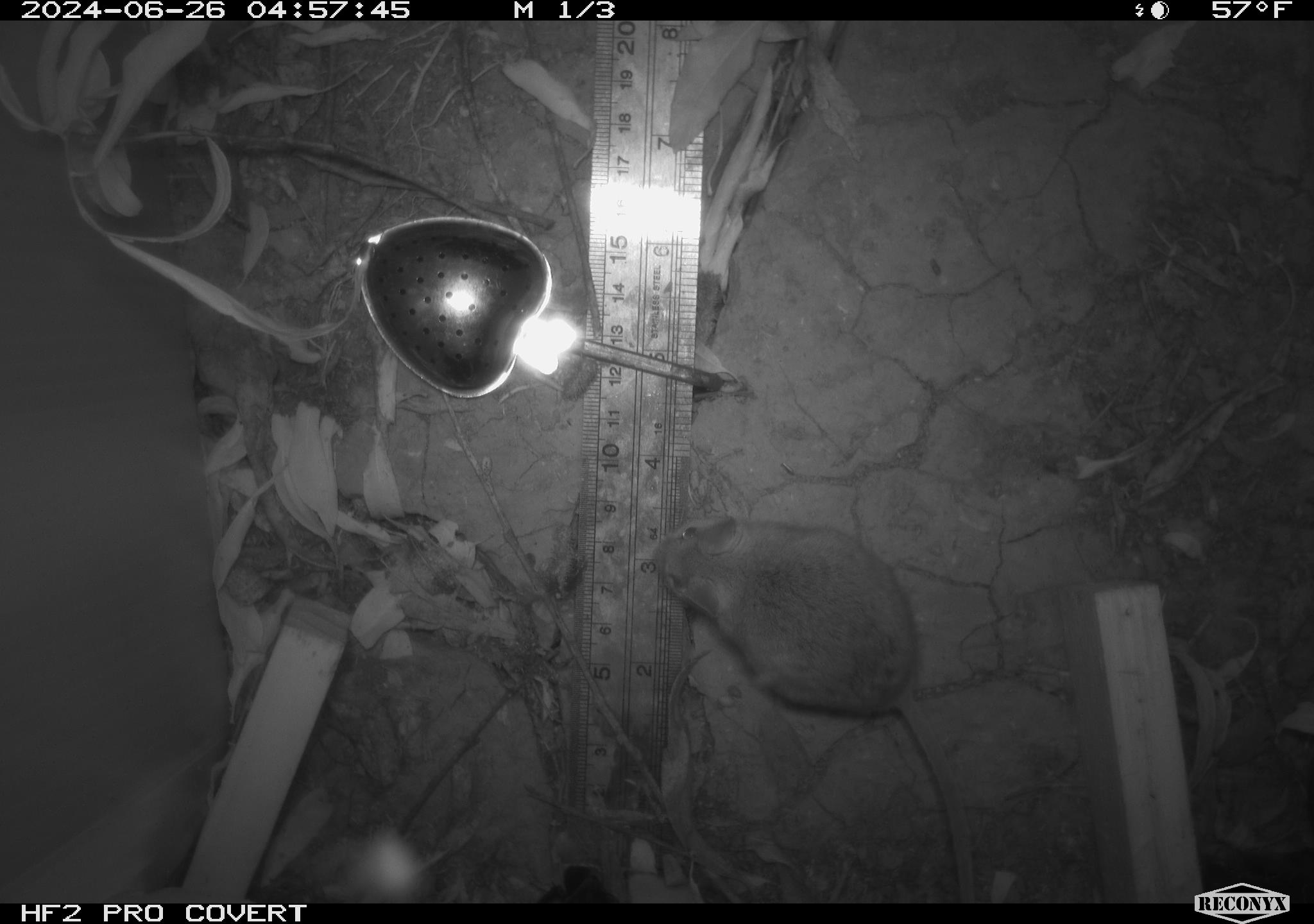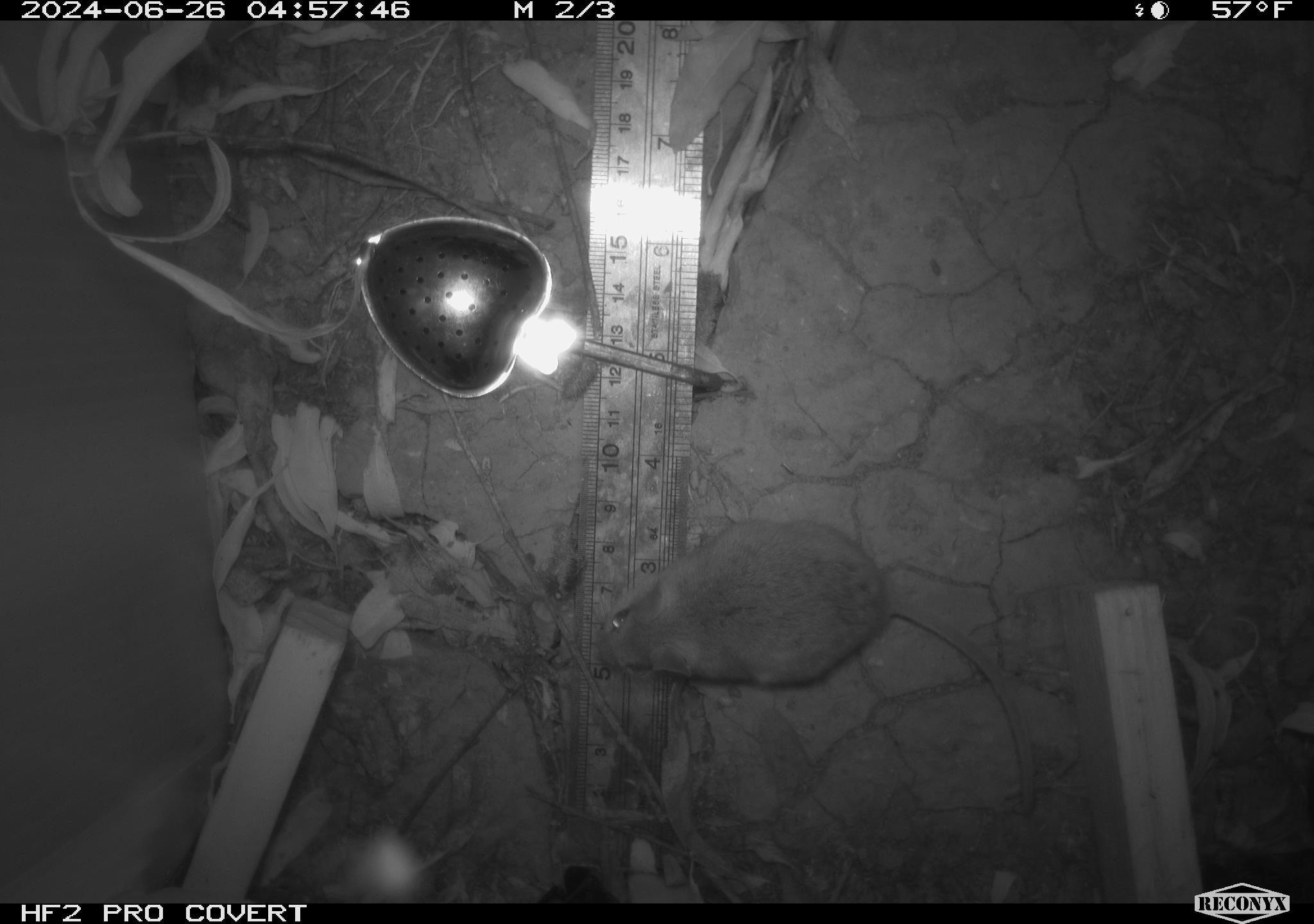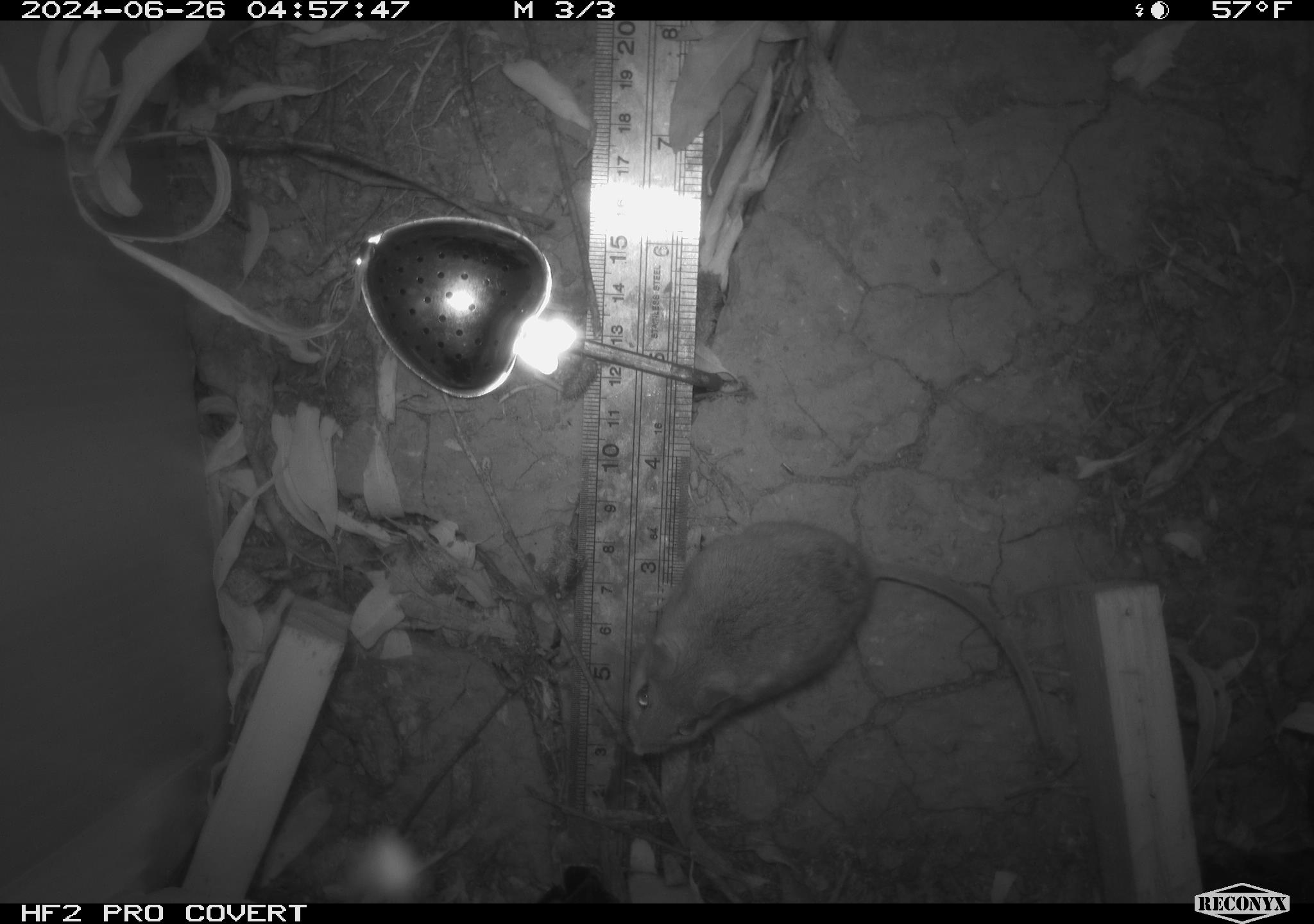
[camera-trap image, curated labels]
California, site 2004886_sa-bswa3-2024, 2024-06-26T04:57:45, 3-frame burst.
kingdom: Animalia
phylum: Chordata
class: Mammalia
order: Rodentia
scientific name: Rodentia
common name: mouse species